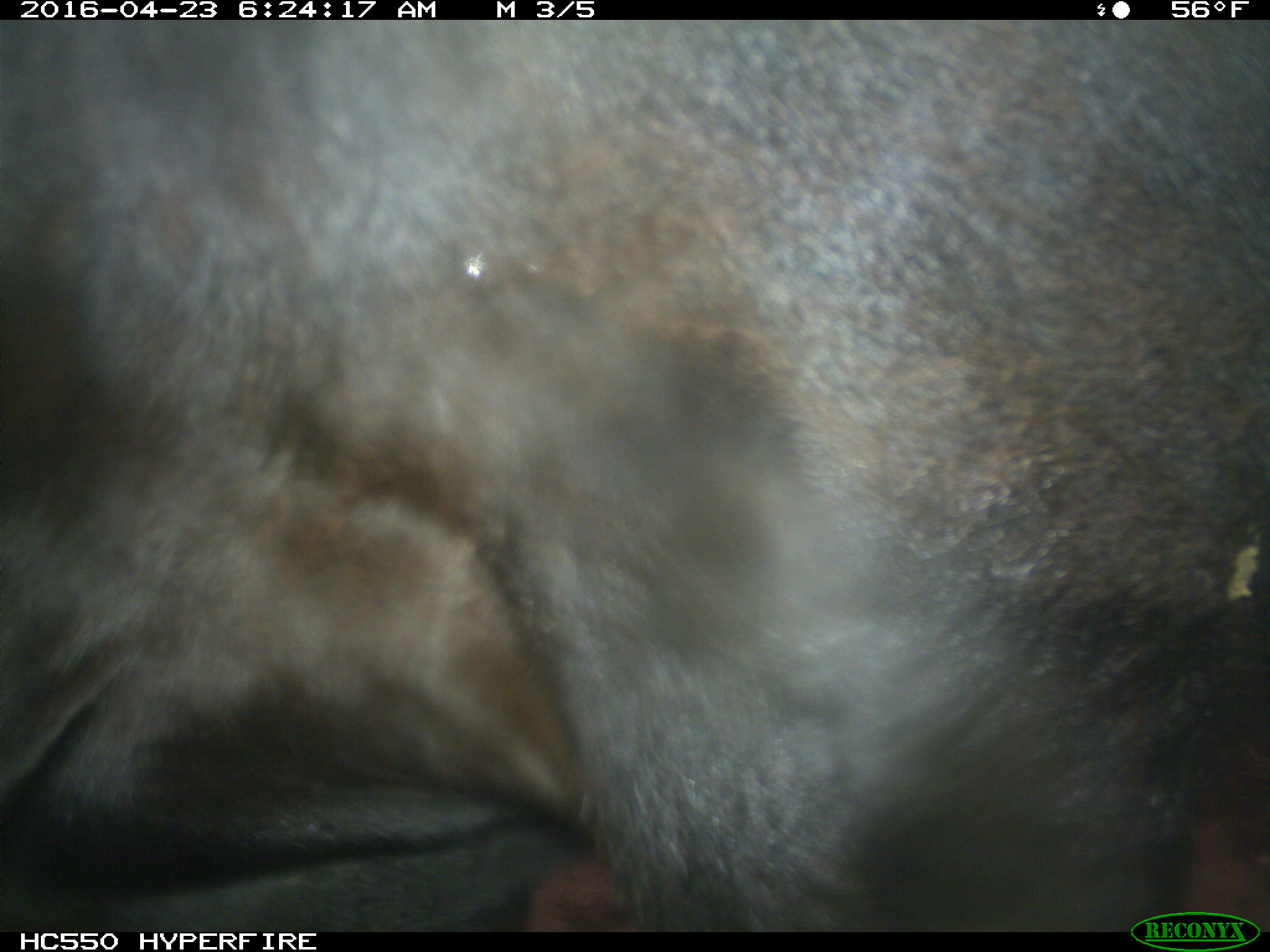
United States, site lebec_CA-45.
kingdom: Animalia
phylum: Chordata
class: Mammalia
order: Artiodactyla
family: Bovidae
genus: Bos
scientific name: Bos taurus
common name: domestic cow